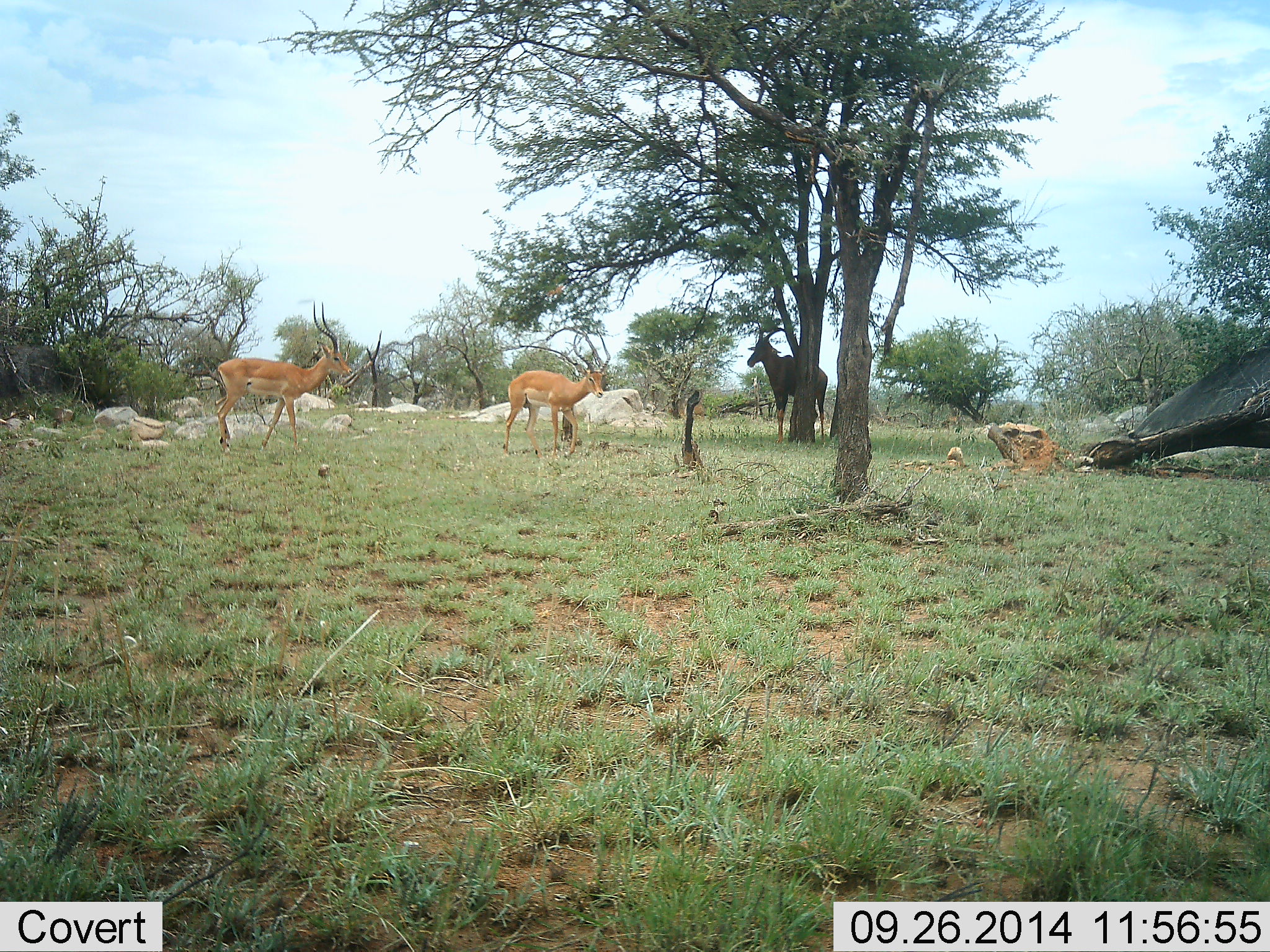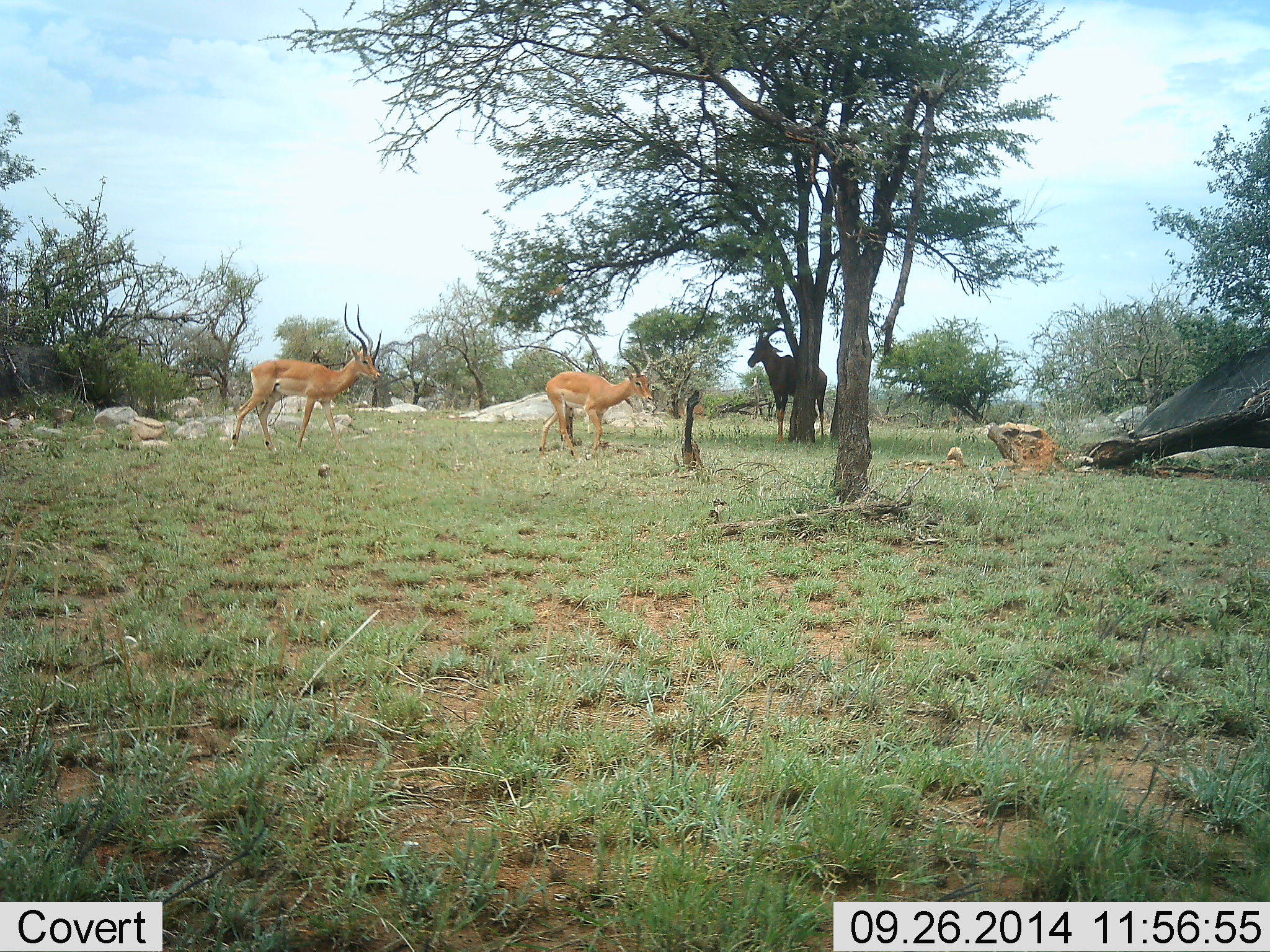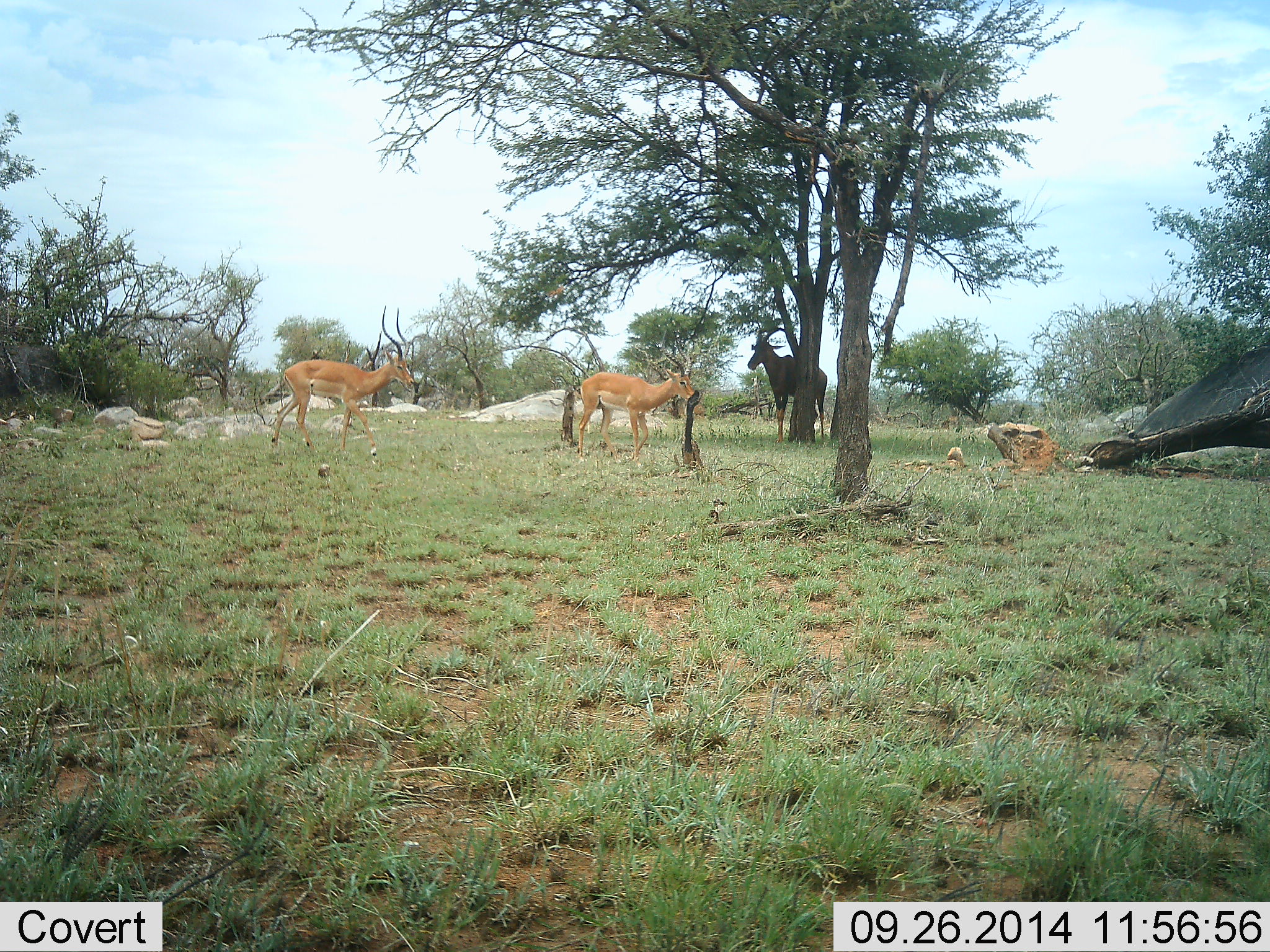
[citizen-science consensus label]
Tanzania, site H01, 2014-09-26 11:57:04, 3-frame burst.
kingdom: Animalia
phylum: Chordata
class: Mammalia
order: Artiodactyla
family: Bovidae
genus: Aepyceros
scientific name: Aepyceros melampus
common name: impala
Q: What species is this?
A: Impala (Aepyceros melampus).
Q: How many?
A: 2.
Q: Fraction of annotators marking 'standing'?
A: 59%.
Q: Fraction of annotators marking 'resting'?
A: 0%.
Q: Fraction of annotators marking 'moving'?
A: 82%.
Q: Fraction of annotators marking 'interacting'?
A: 6%.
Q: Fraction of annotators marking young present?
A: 0%.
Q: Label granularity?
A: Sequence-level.